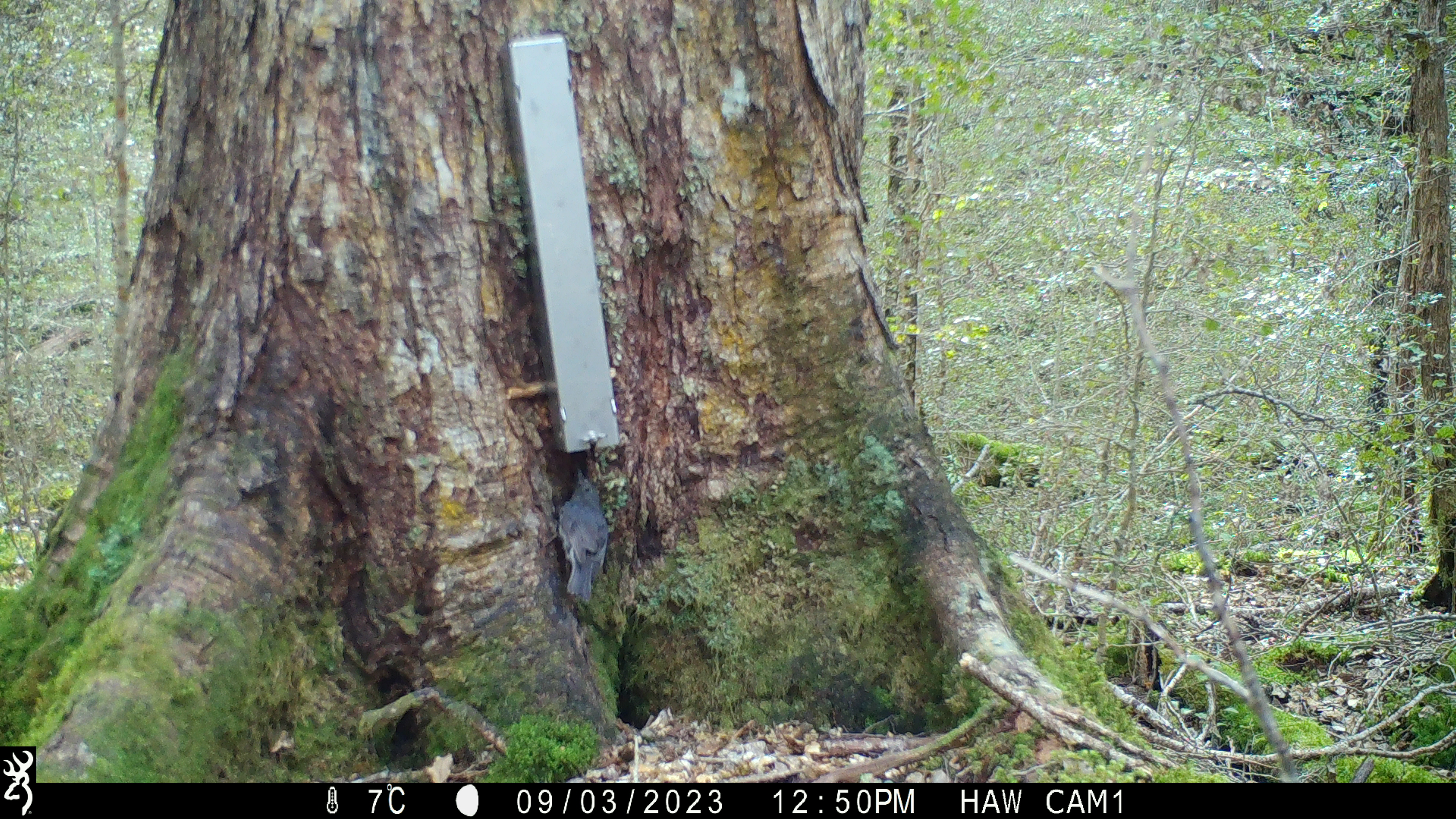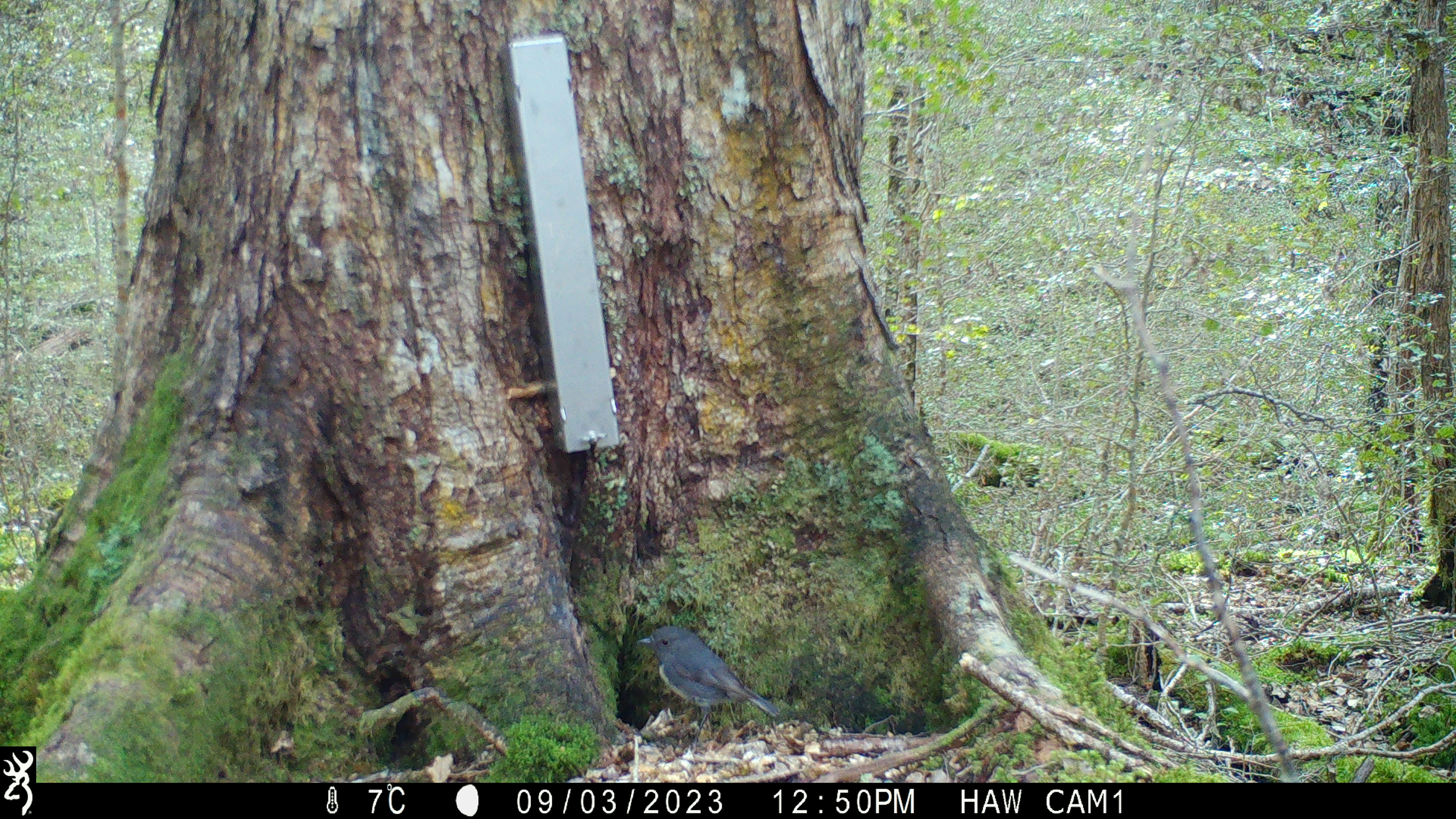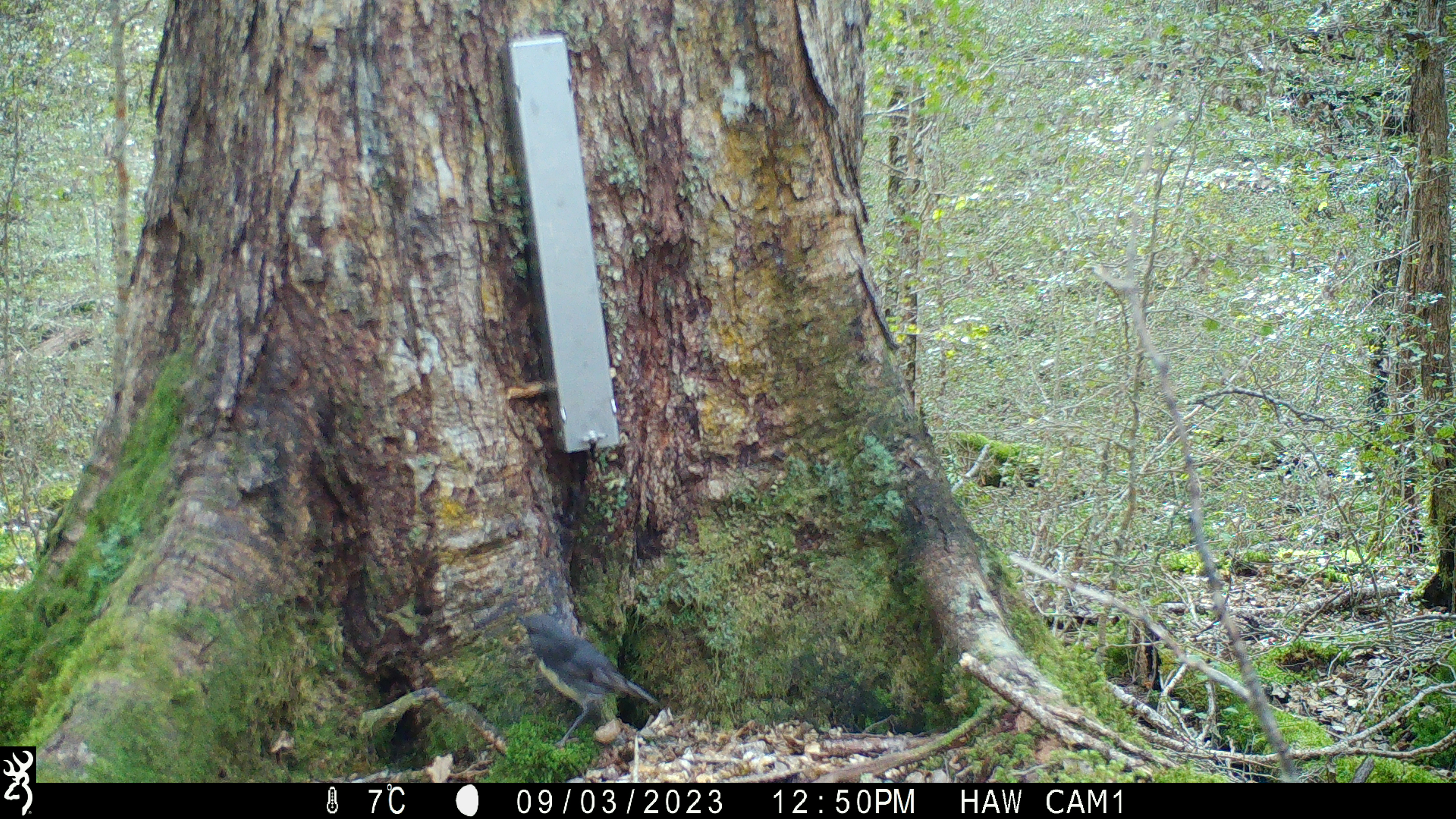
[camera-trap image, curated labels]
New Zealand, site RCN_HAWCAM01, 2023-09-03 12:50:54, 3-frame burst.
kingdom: Animalia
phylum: Chordata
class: Aves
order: Passeriformes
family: Petroicidae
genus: Petroica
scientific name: Petroica australis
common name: new zealand robin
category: robin